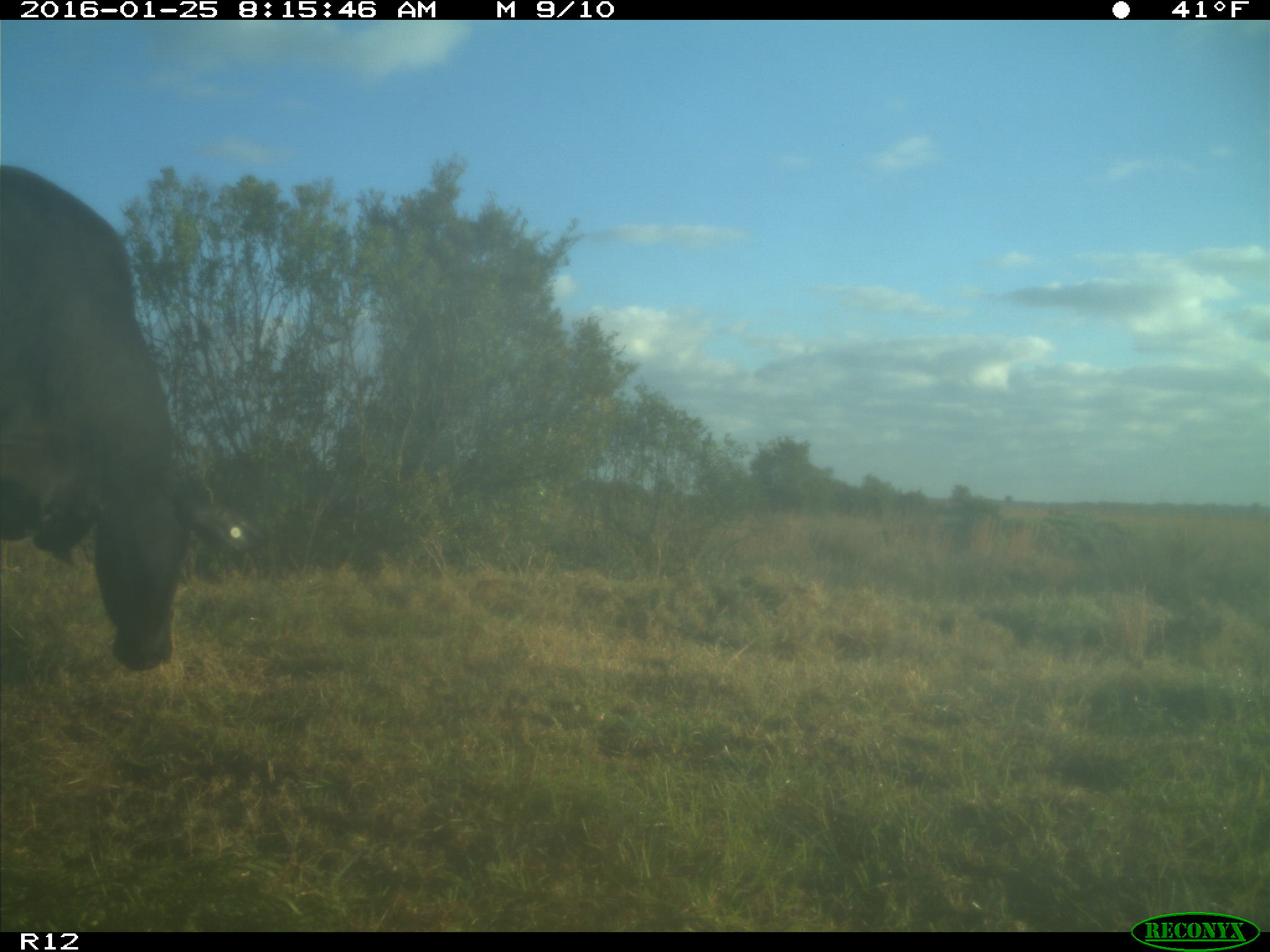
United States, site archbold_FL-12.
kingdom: Animalia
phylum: Chordata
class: Mammalia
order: Artiodactyla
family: Bovidae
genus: Bos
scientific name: Bos taurus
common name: domestic cow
Bos taurus (domestic cow).